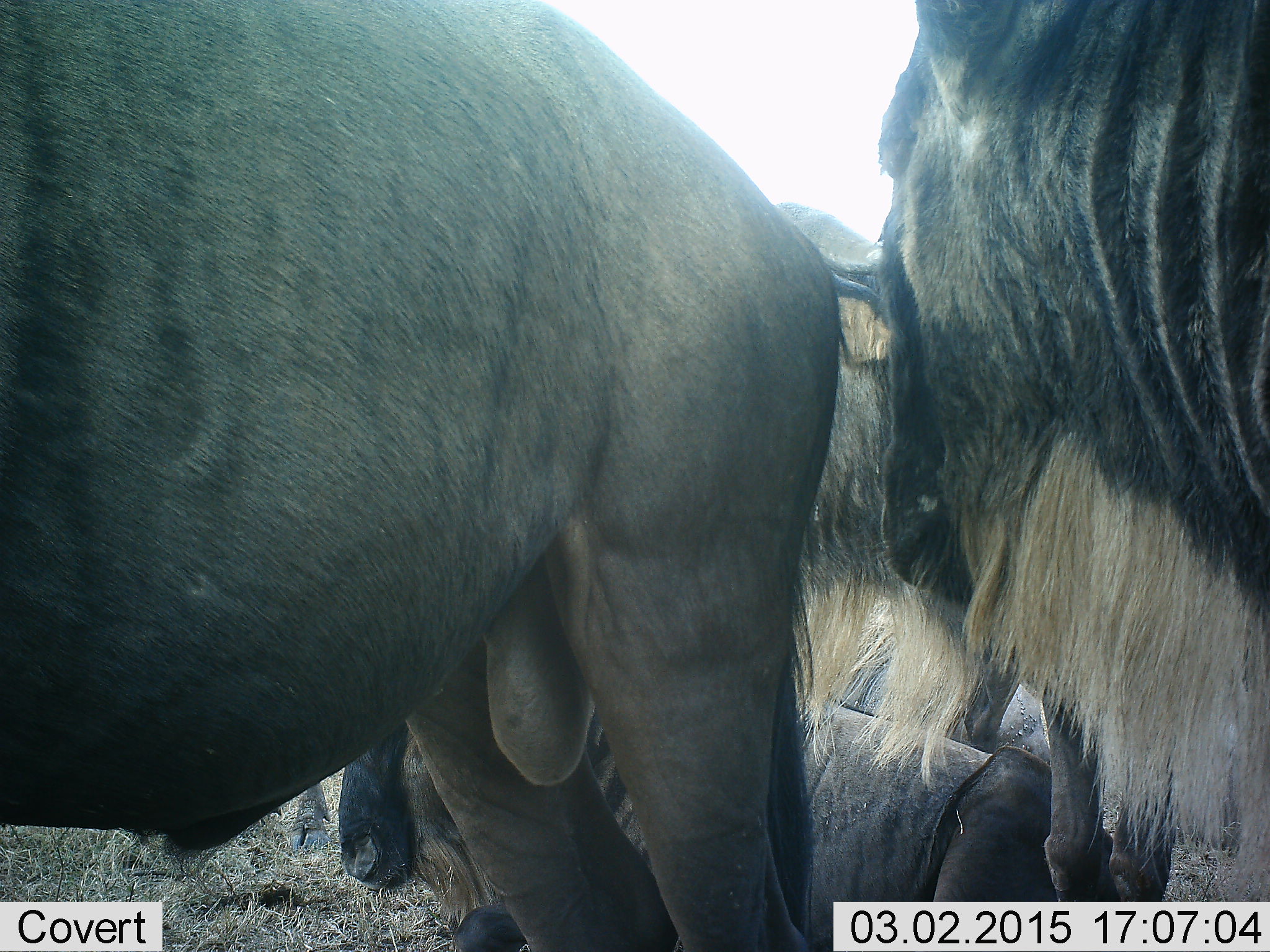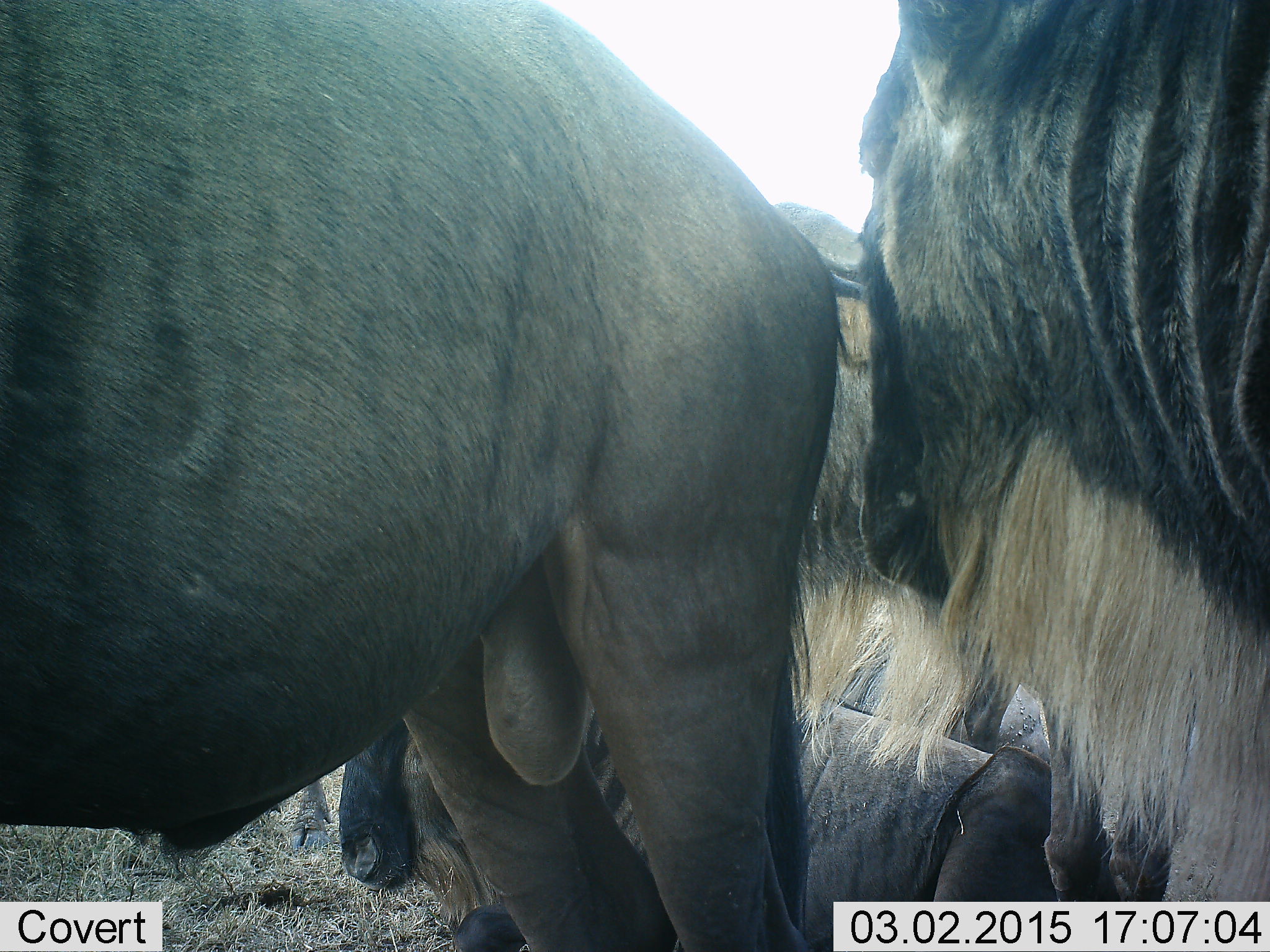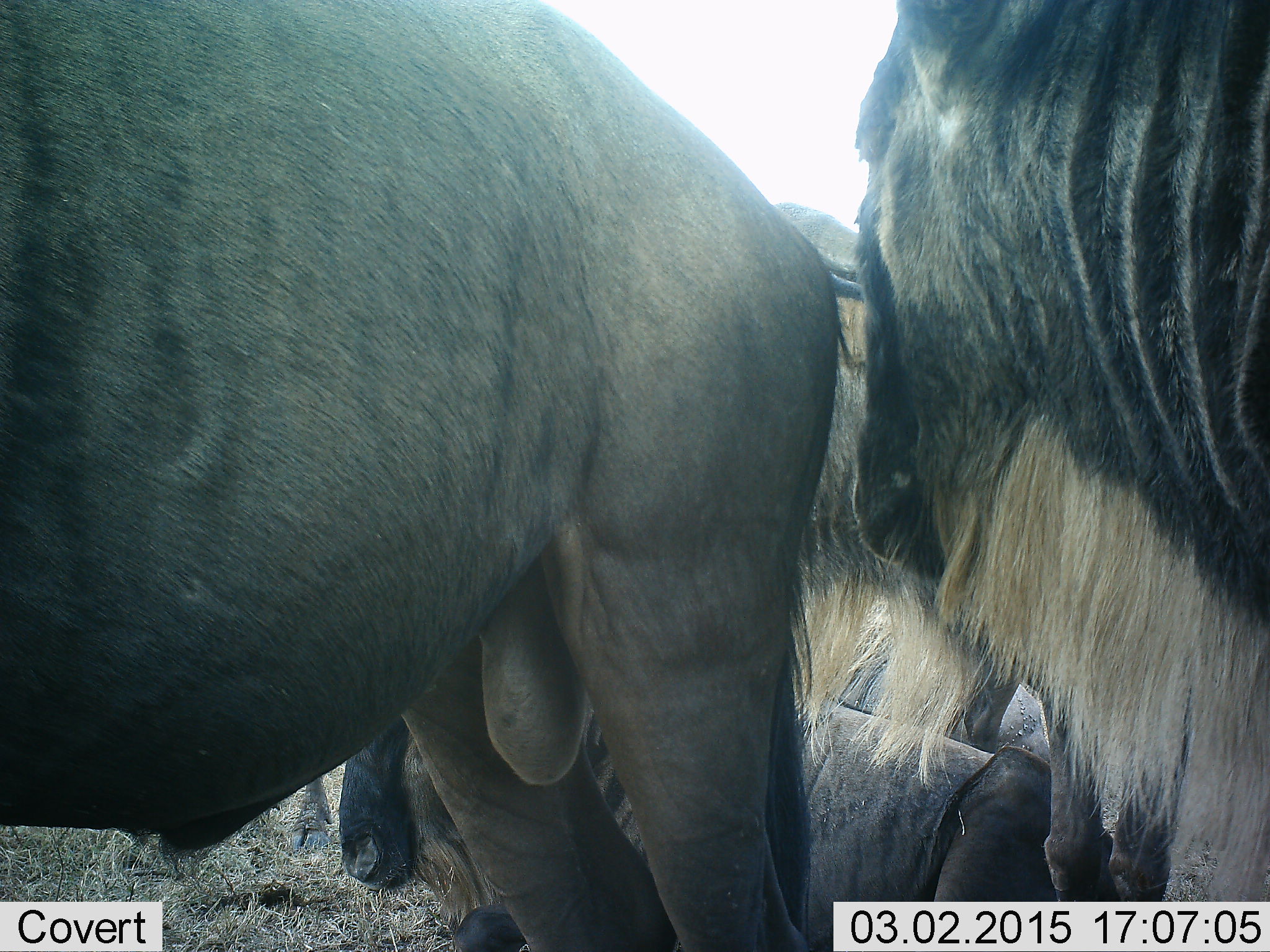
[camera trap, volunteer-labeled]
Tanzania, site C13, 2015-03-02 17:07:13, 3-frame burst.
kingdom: Animalia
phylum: Chordata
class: Mammalia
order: Artiodactyla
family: Bovidae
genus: Connochaetes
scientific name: Connochaetes taurinus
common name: blue wildebeest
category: wildebeest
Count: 4.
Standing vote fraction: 100%.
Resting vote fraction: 50%.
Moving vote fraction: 10%.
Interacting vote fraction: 0%.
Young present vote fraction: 0%.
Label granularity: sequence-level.